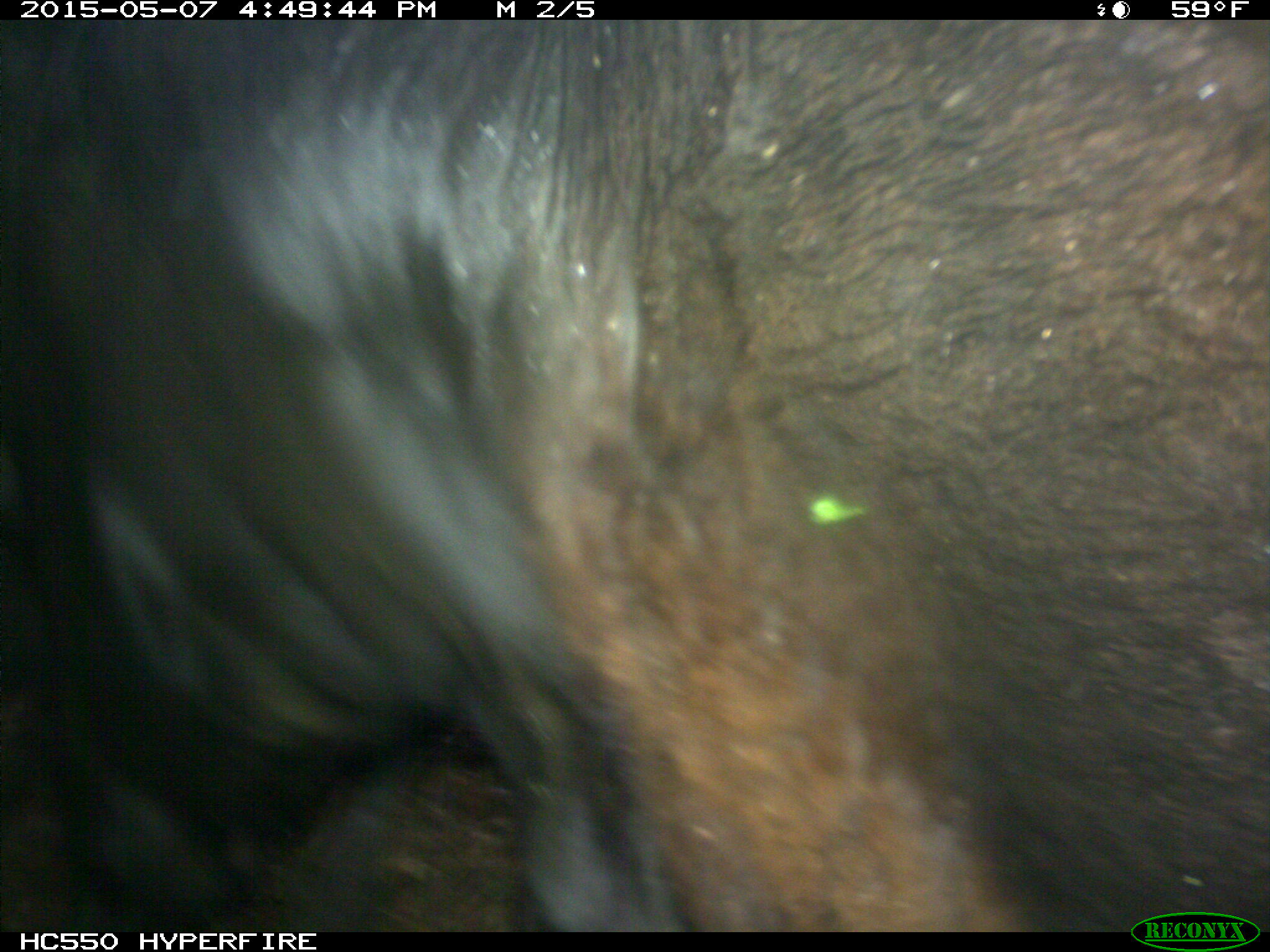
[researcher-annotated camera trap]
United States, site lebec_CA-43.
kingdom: Animalia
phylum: Chordata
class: Mammalia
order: Artiodactyla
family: Bovidae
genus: Bos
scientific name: Bos taurus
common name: domestic cow